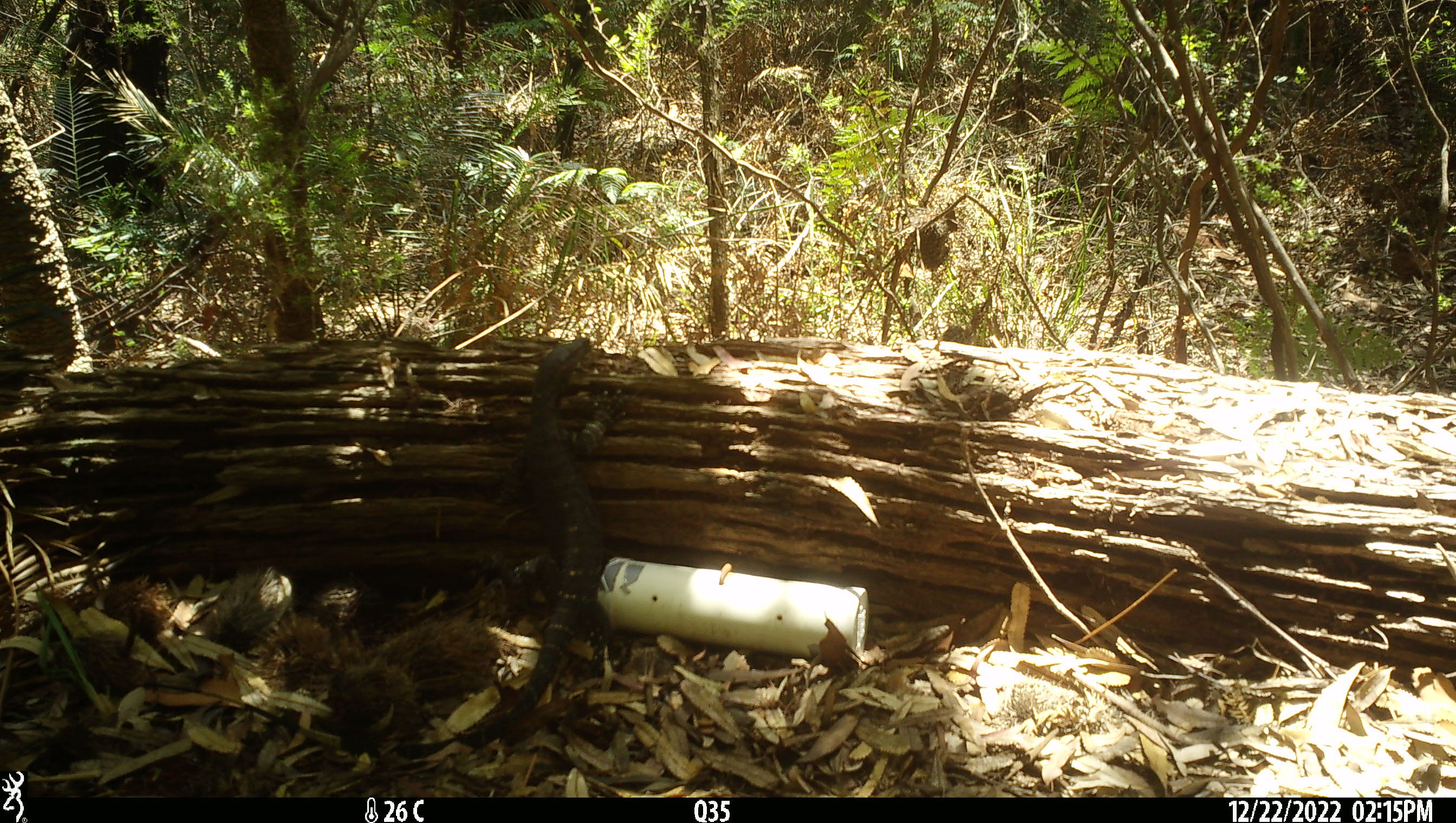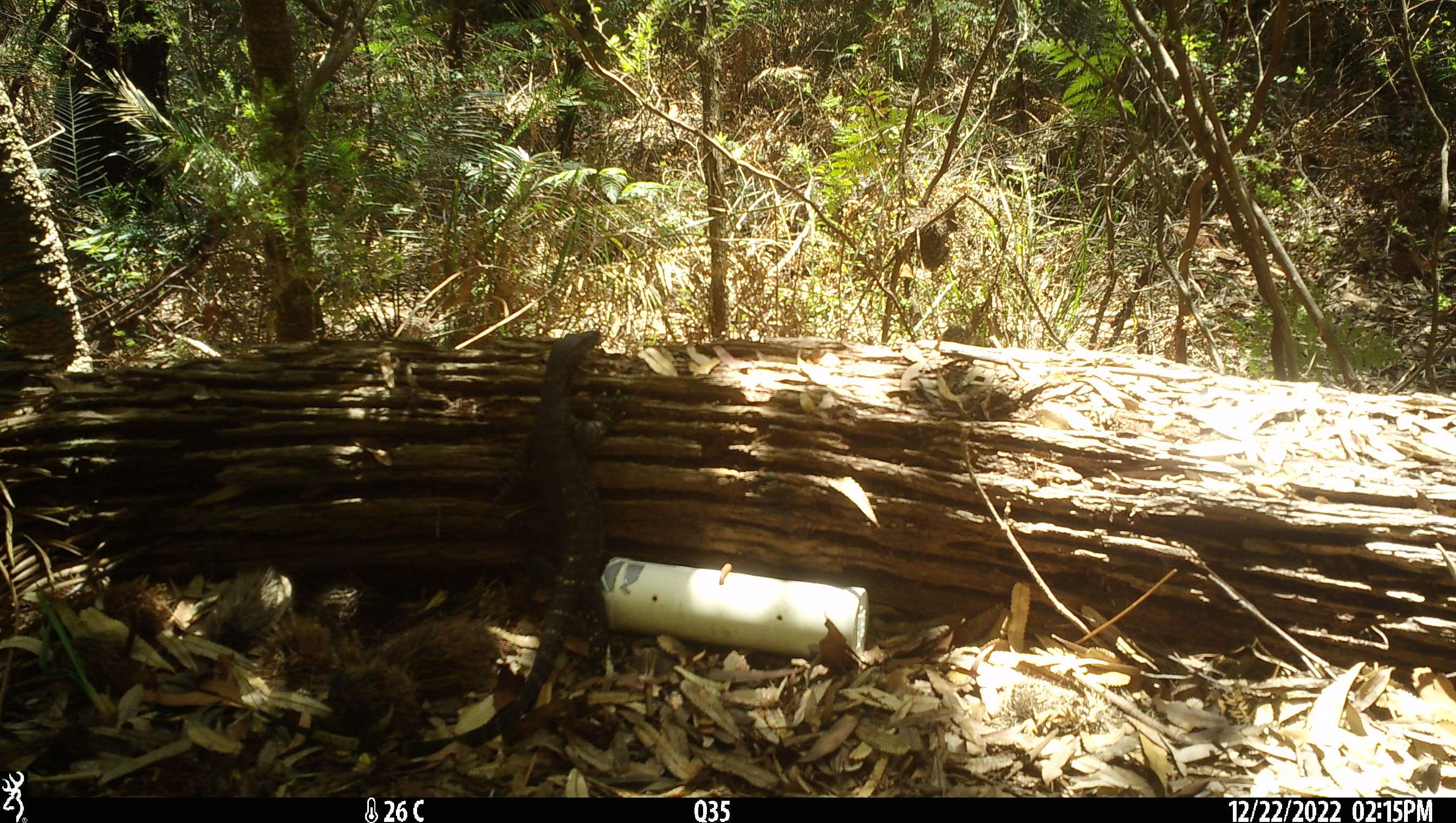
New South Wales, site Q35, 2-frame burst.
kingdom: Animalia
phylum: Chordata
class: Reptilia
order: Squamata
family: Varanidae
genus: Varanus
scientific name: Varanus varius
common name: lace monitor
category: goanna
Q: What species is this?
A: Goanna (lace monitor) (Varanus varius).